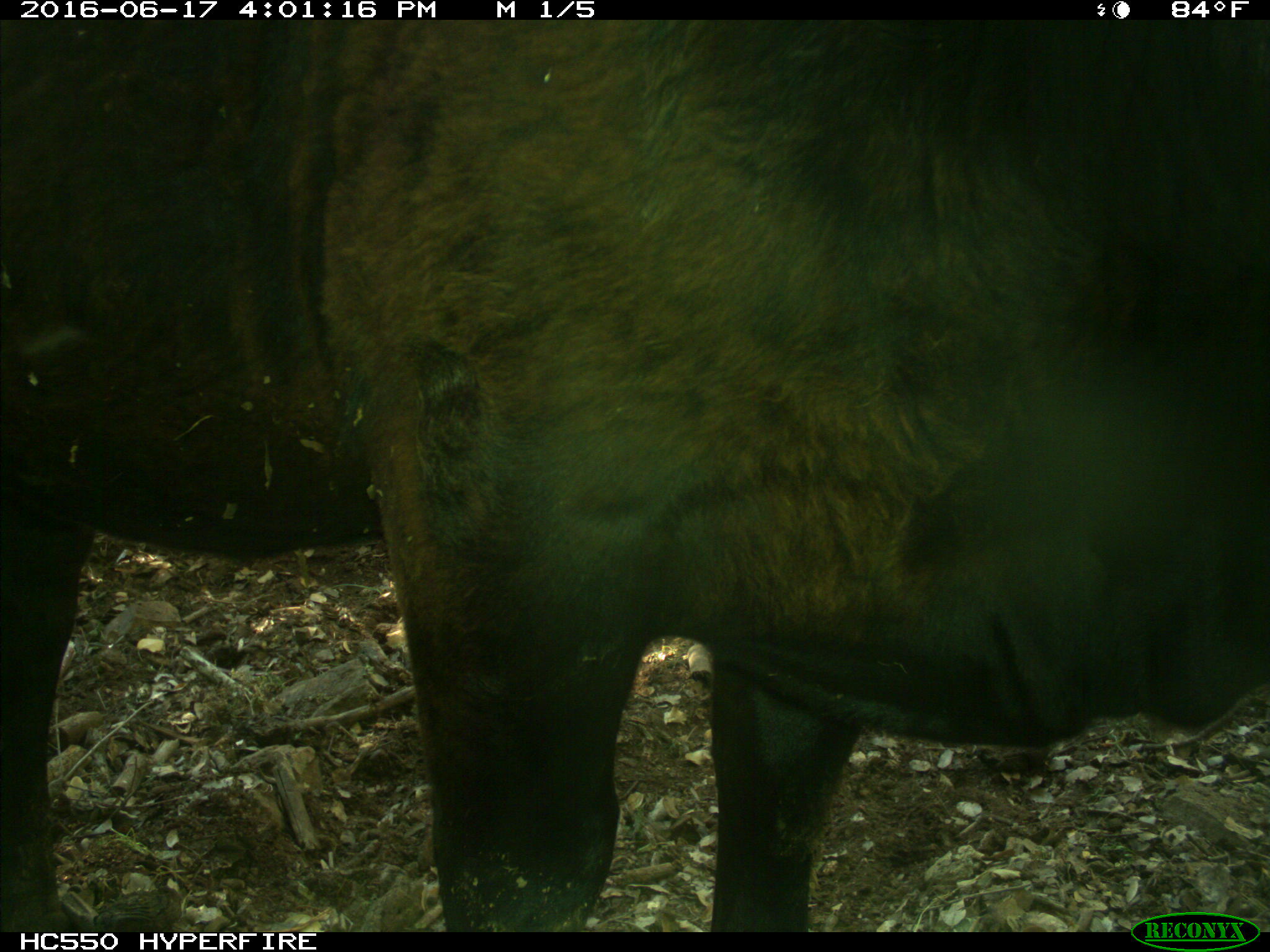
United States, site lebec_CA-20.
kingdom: Animalia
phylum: Chordata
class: Mammalia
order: Artiodactyla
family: Bovidae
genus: Bos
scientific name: Bos taurus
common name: domestic cow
Bos taurus (domestic cow).